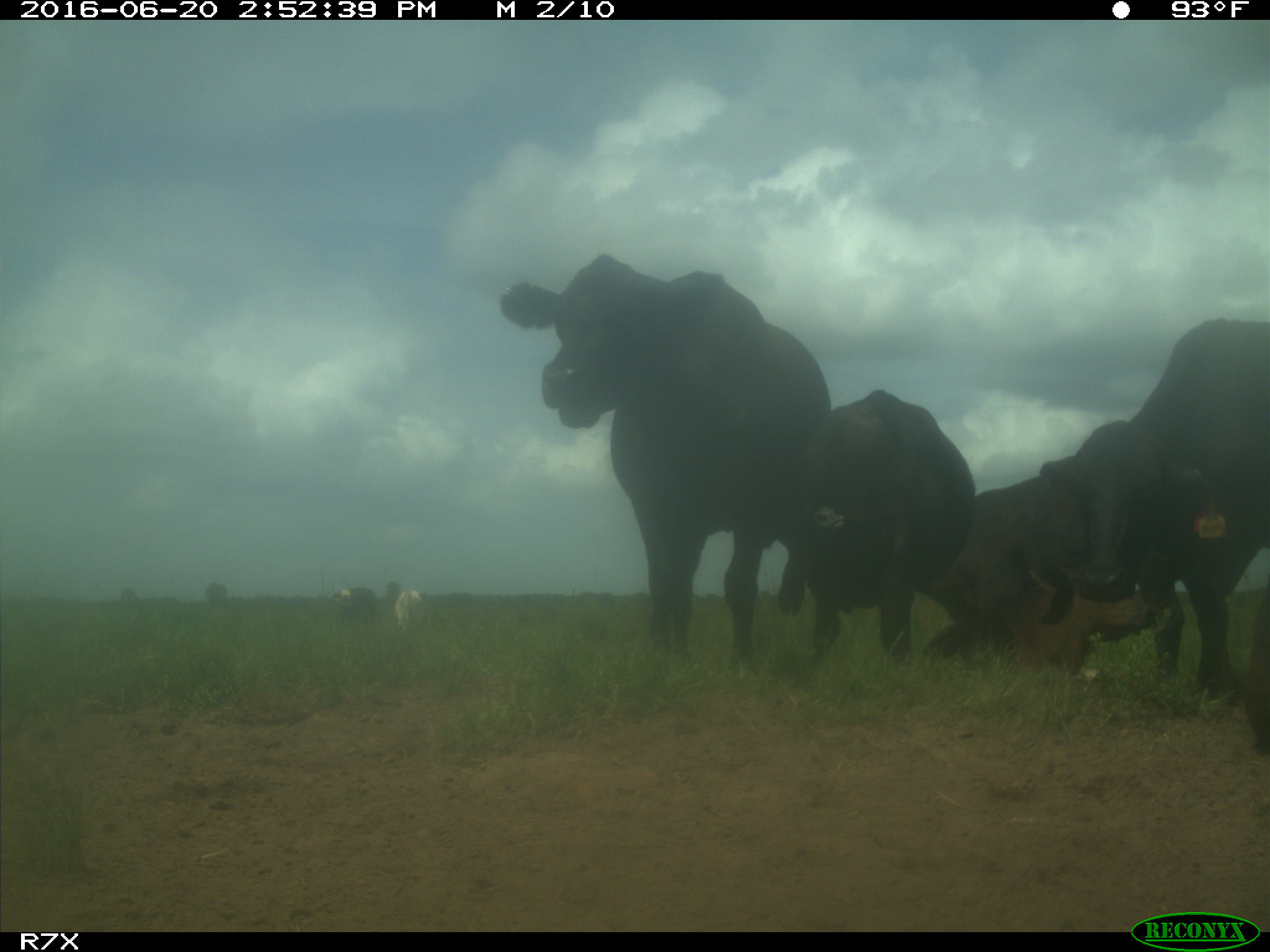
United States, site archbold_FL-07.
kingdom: Animalia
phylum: Chordata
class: Mammalia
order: Artiodactyla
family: Bovidae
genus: Bos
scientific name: Bos taurus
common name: domestic cow